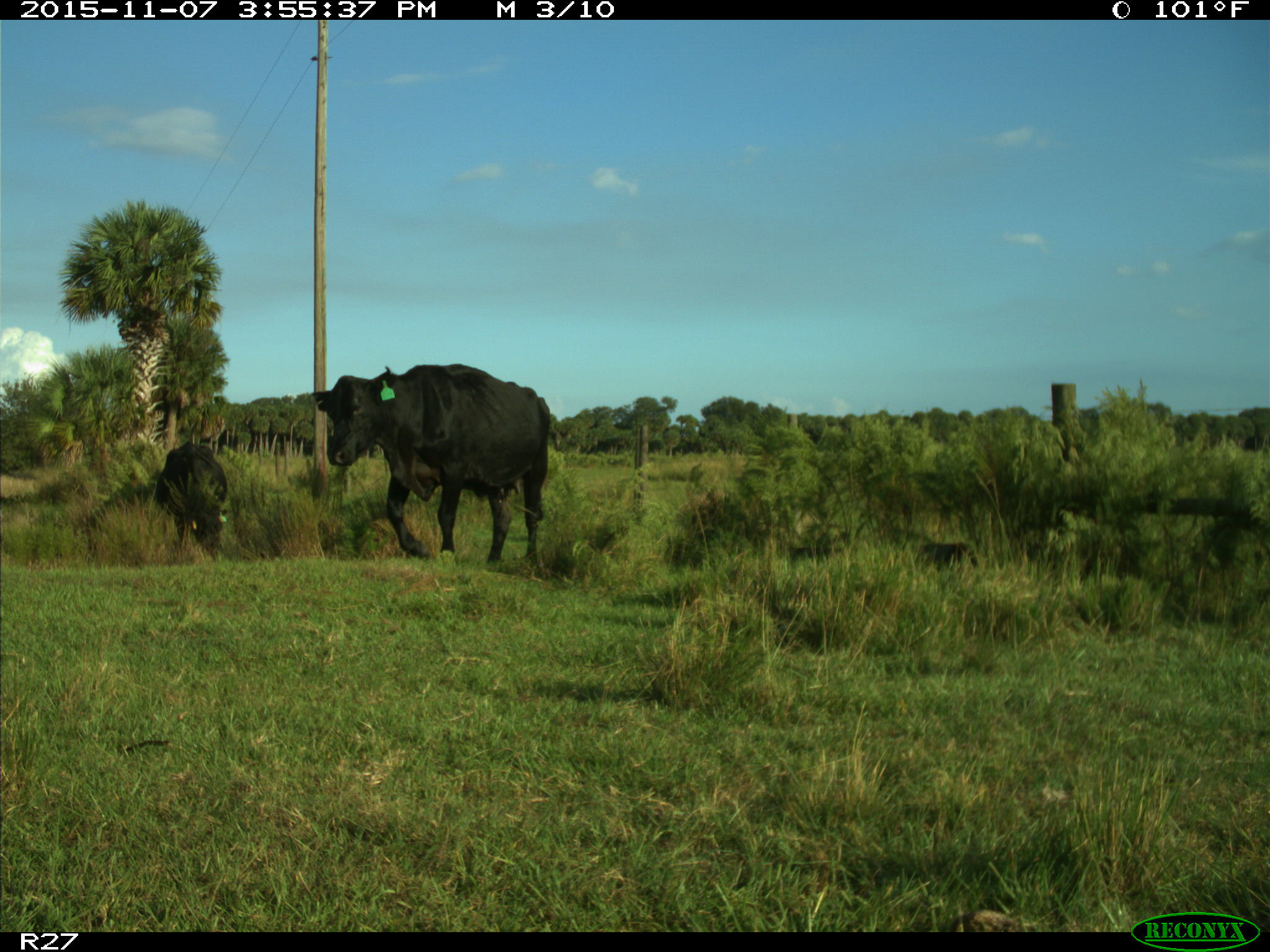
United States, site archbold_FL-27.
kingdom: Animalia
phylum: Chordata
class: Mammalia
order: Artiodactyla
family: Bovidae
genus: Bos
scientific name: Bos taurus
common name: domestic cow